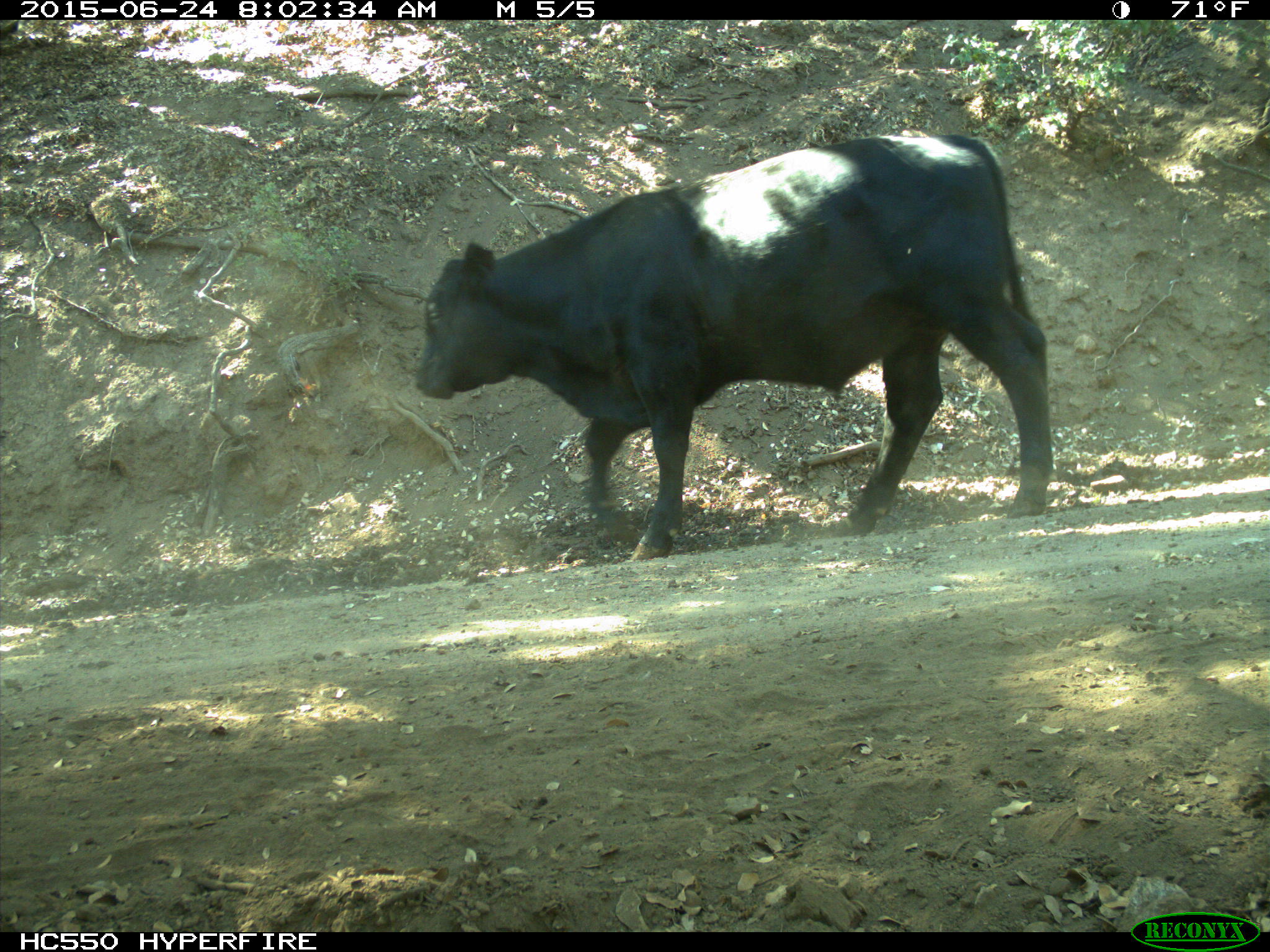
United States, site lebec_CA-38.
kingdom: Animalia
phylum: Chordata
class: Mammalia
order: Artiodactyla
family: Bovidae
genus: Bos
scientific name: Bos taurus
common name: domestic cow